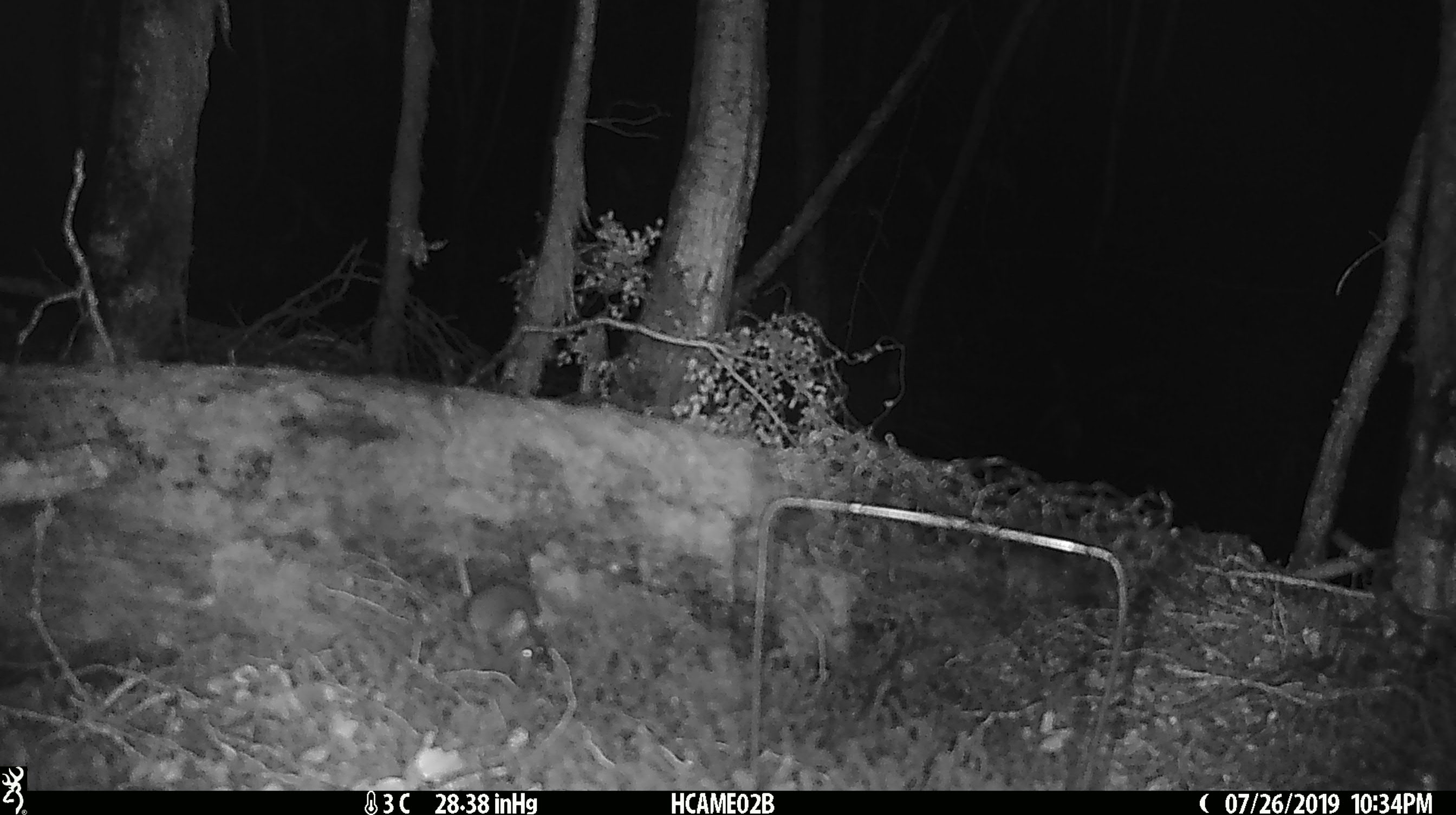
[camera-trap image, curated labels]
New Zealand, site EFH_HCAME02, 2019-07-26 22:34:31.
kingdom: Animalia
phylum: Chordata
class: Mammalia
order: Rodentia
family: Muridae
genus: Mus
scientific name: Mus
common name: mouse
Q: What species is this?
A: Mouse (Mus).